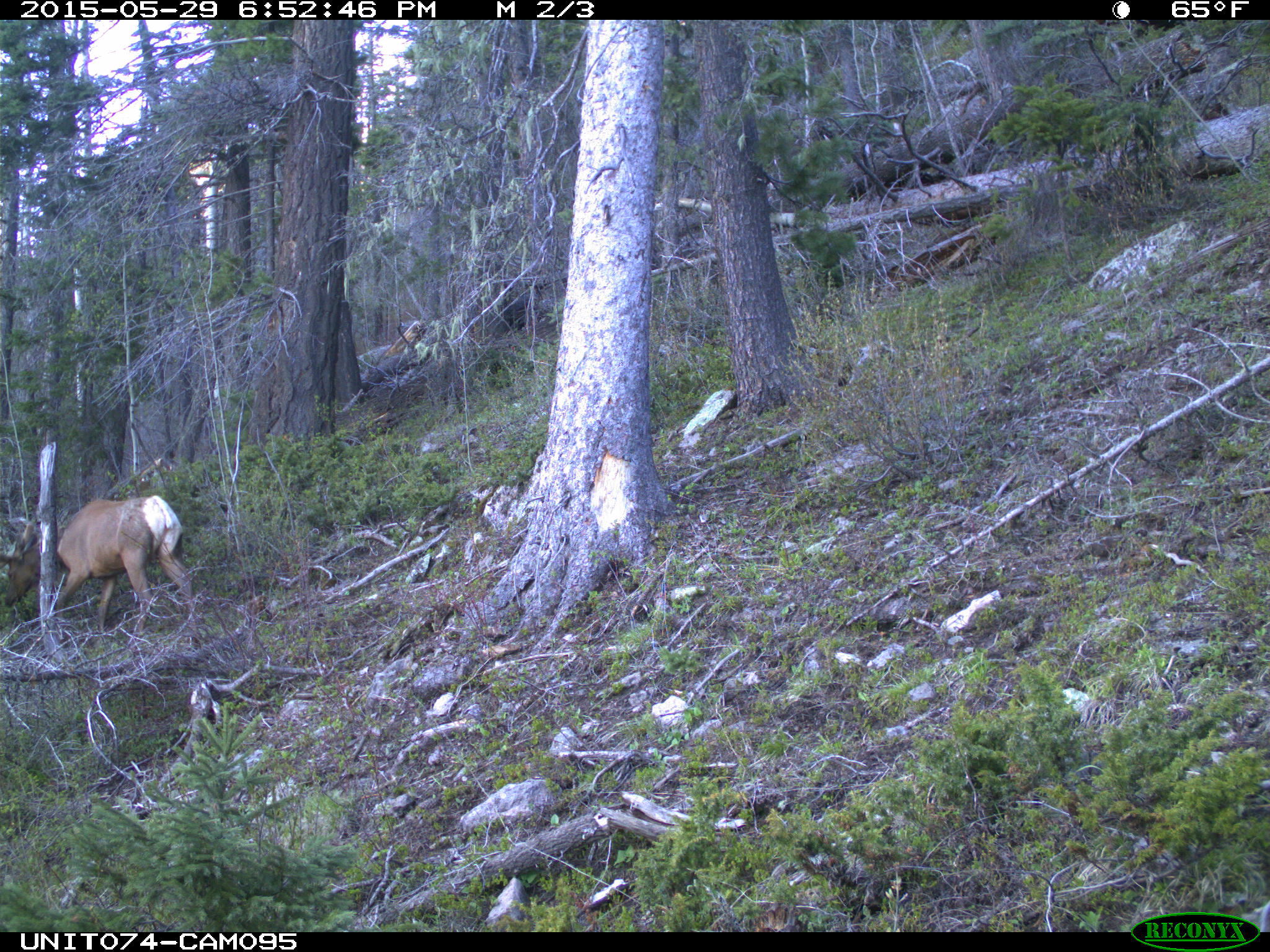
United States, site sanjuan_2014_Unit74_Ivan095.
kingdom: Animalia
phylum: Chordata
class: Mammalia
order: Artiodactyla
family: Cervidae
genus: Cervus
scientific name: Cervus elaphus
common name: red deer